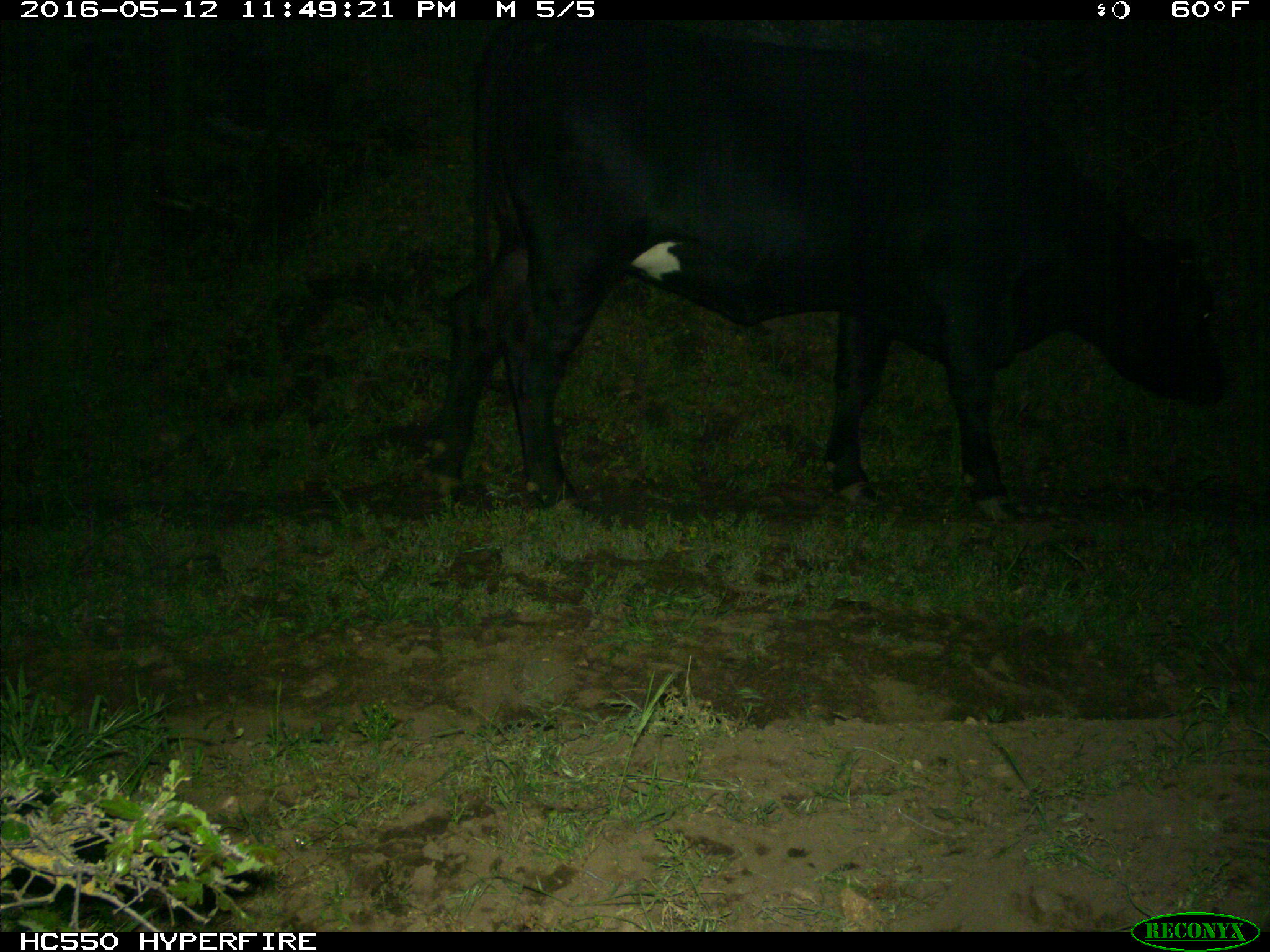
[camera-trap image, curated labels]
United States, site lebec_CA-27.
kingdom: Animalia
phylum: Chordata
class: Mammalia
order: Artiodactyla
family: Bovidae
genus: Bos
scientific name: Bos taurus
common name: domestic cow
Bos taurus (domestic cow).